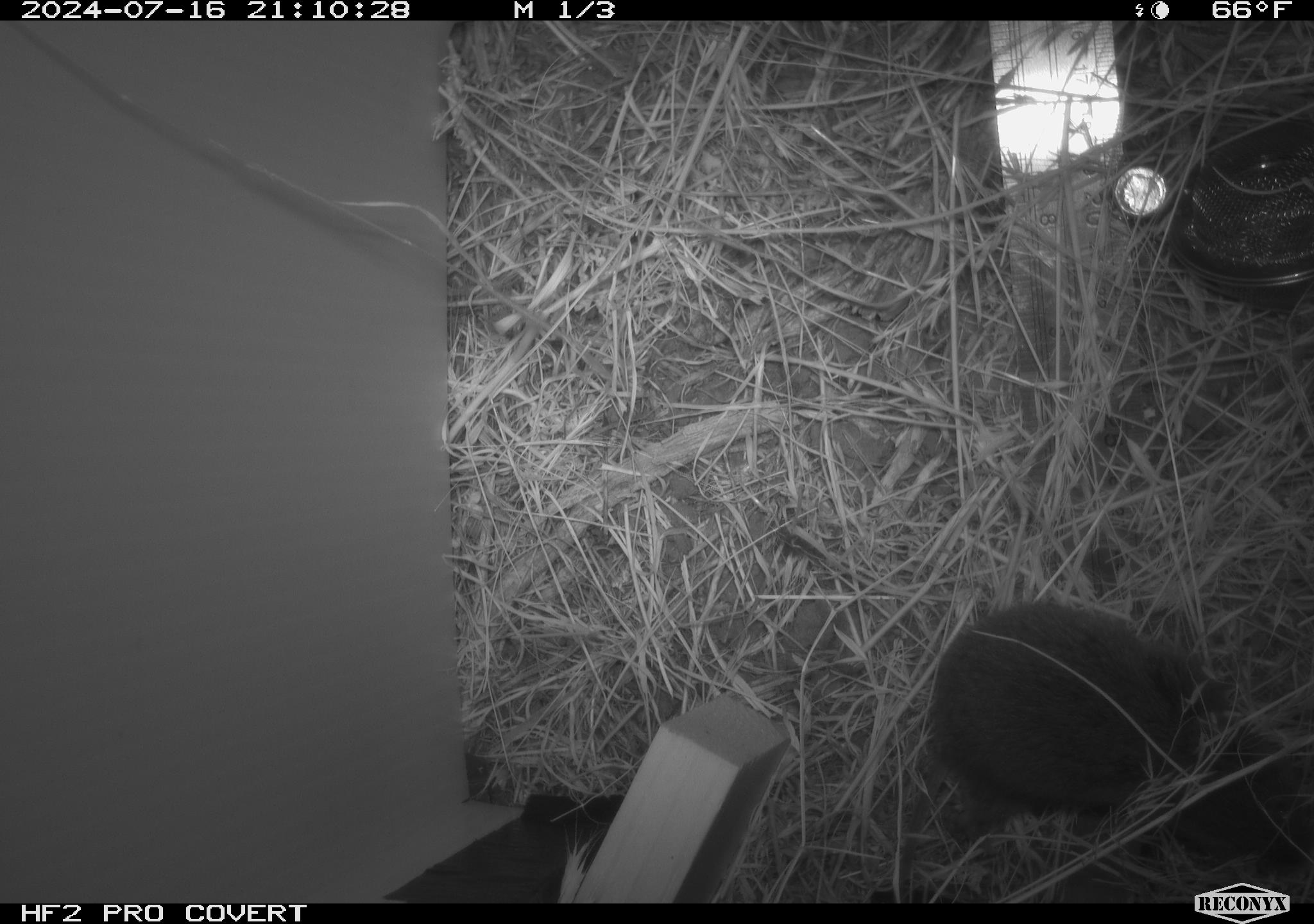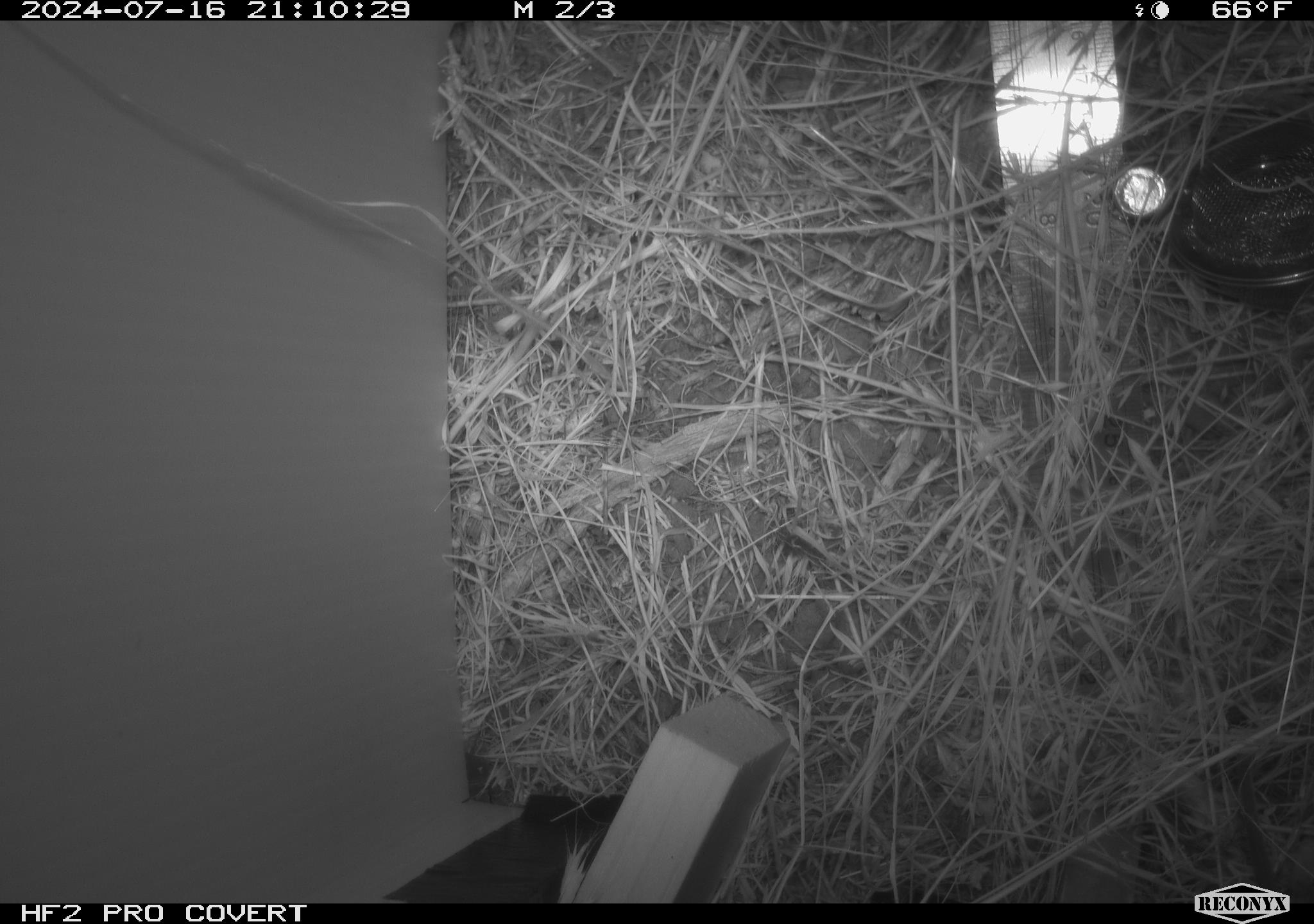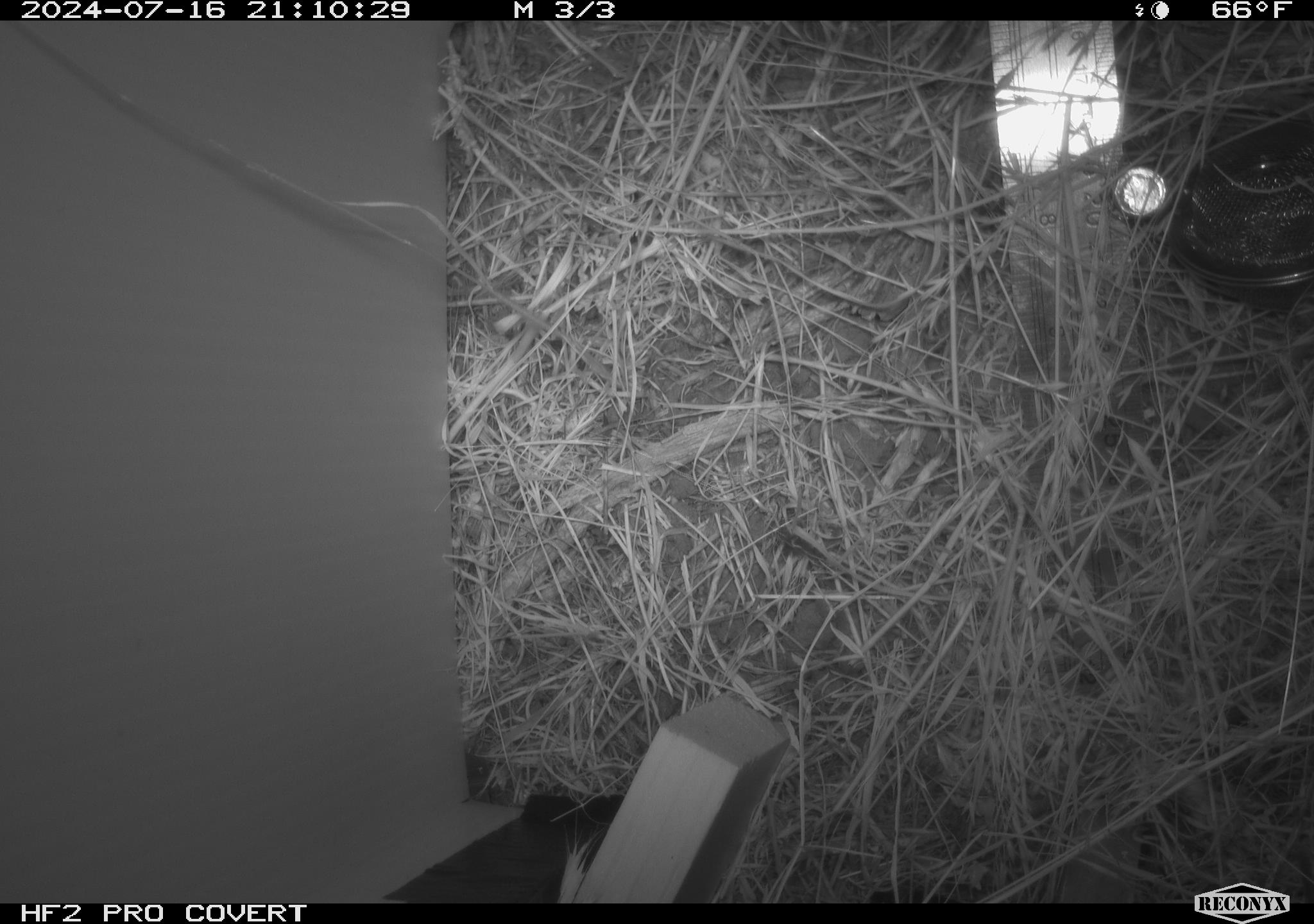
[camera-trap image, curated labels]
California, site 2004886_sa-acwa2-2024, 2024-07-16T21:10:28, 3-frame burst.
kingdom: Animalia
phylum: Chordata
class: Mammalia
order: Rodentia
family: Cricetidae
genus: Microtus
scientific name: Microtus californicus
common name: california vole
California vole (Microtus californicus).